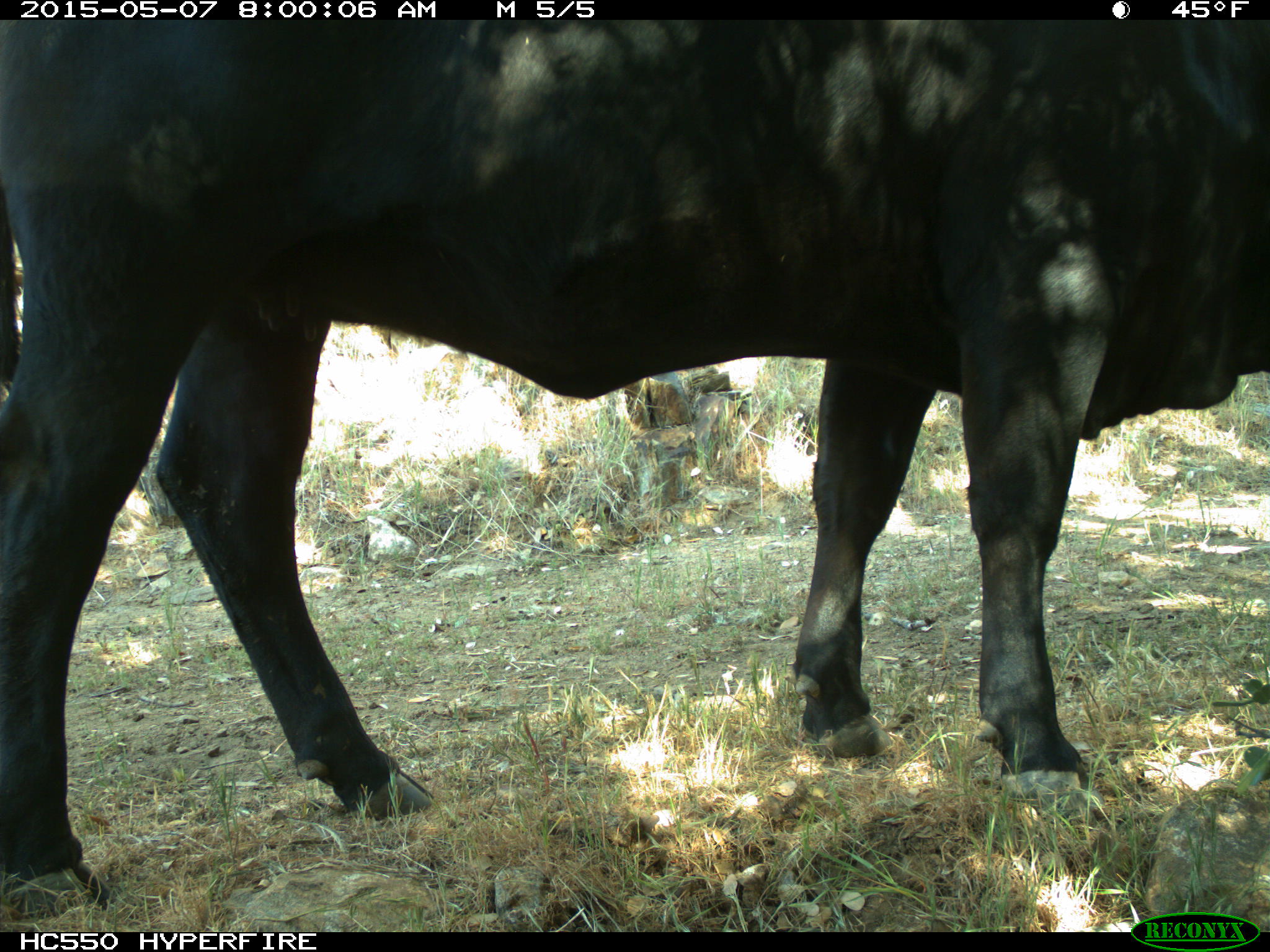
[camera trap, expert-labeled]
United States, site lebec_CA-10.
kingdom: Animalia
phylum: Chordata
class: Mammalia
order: Artiodactyla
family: Bovidae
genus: Bos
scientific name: Bos taurus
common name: domestic cow